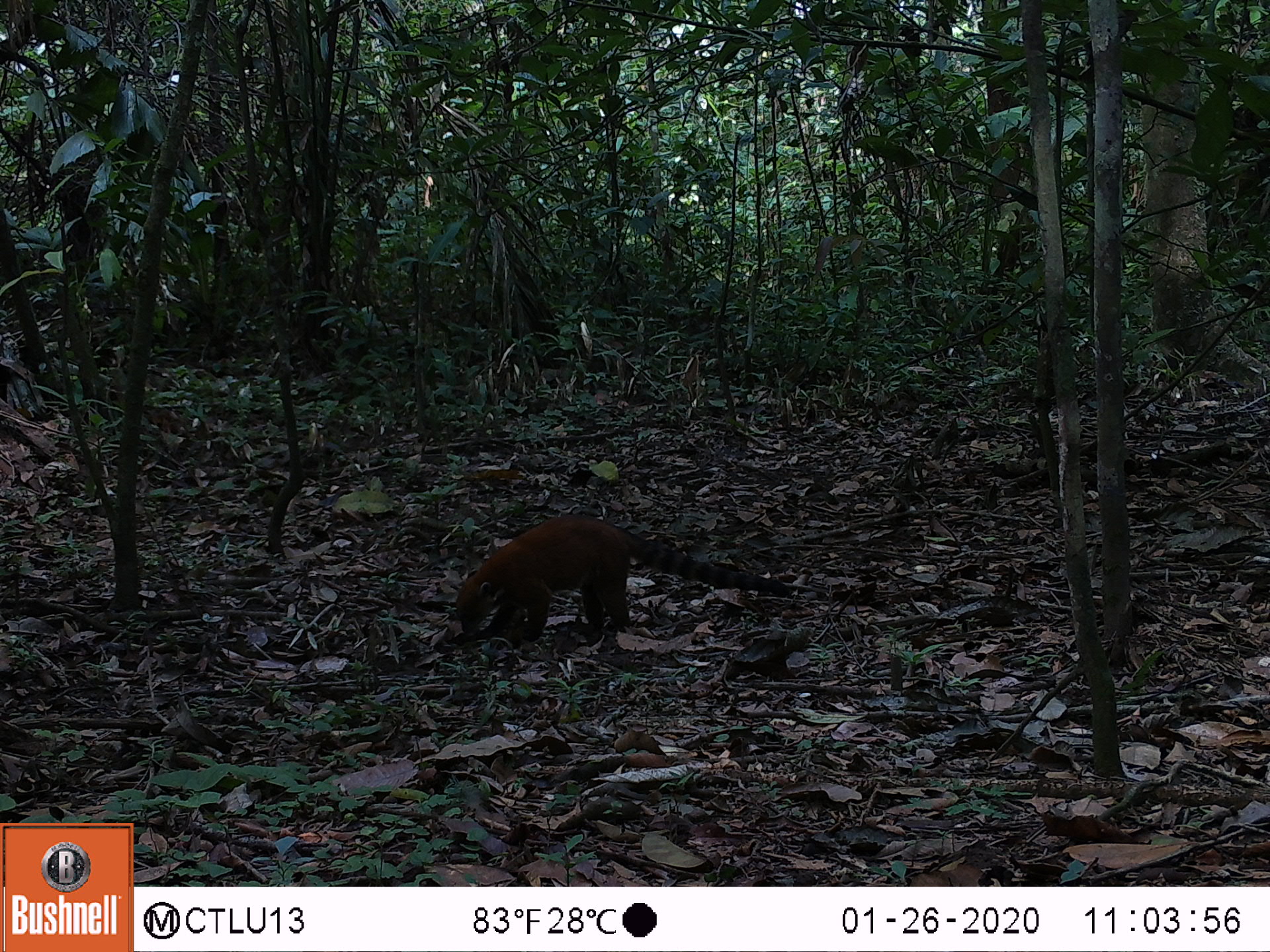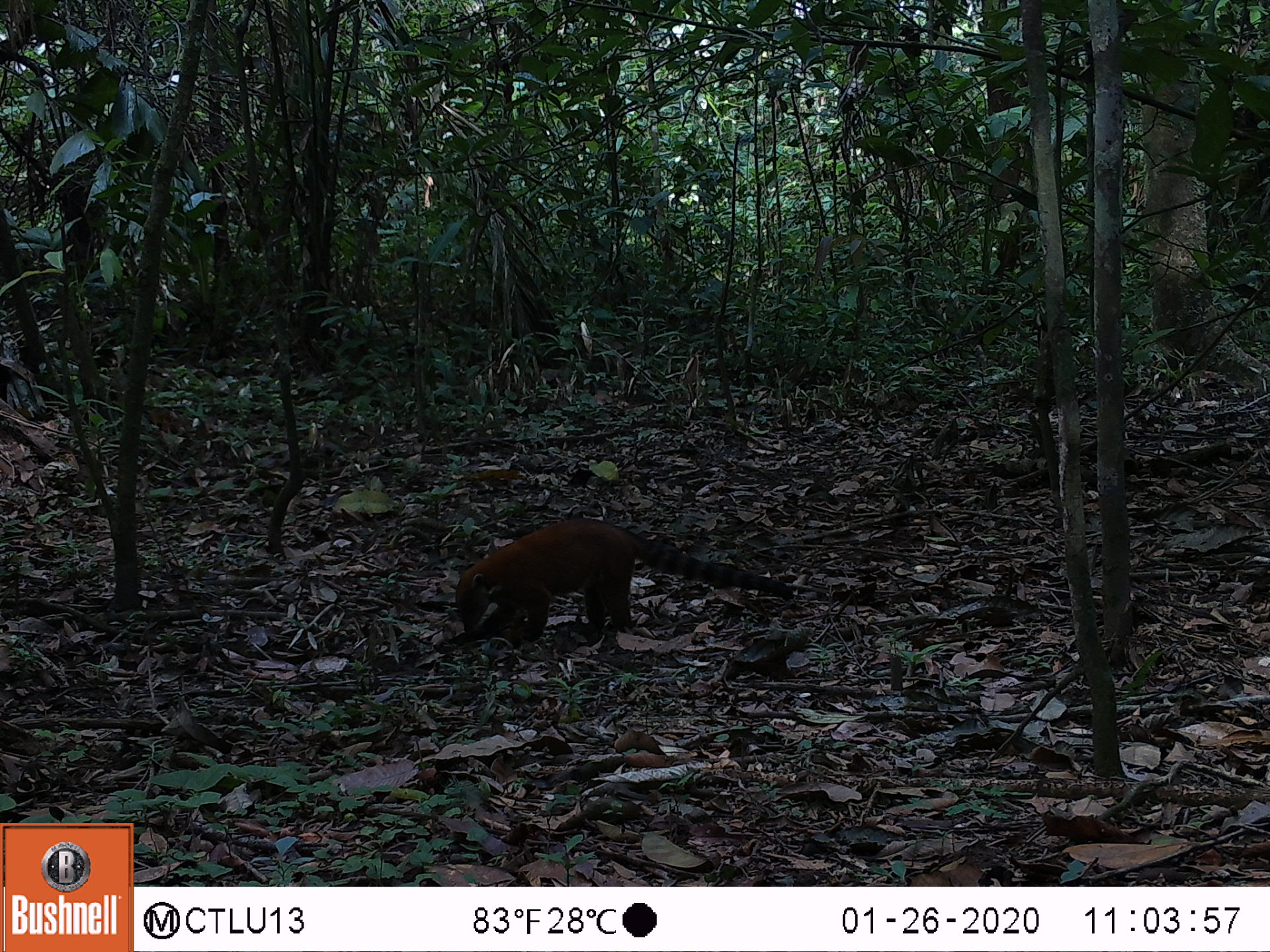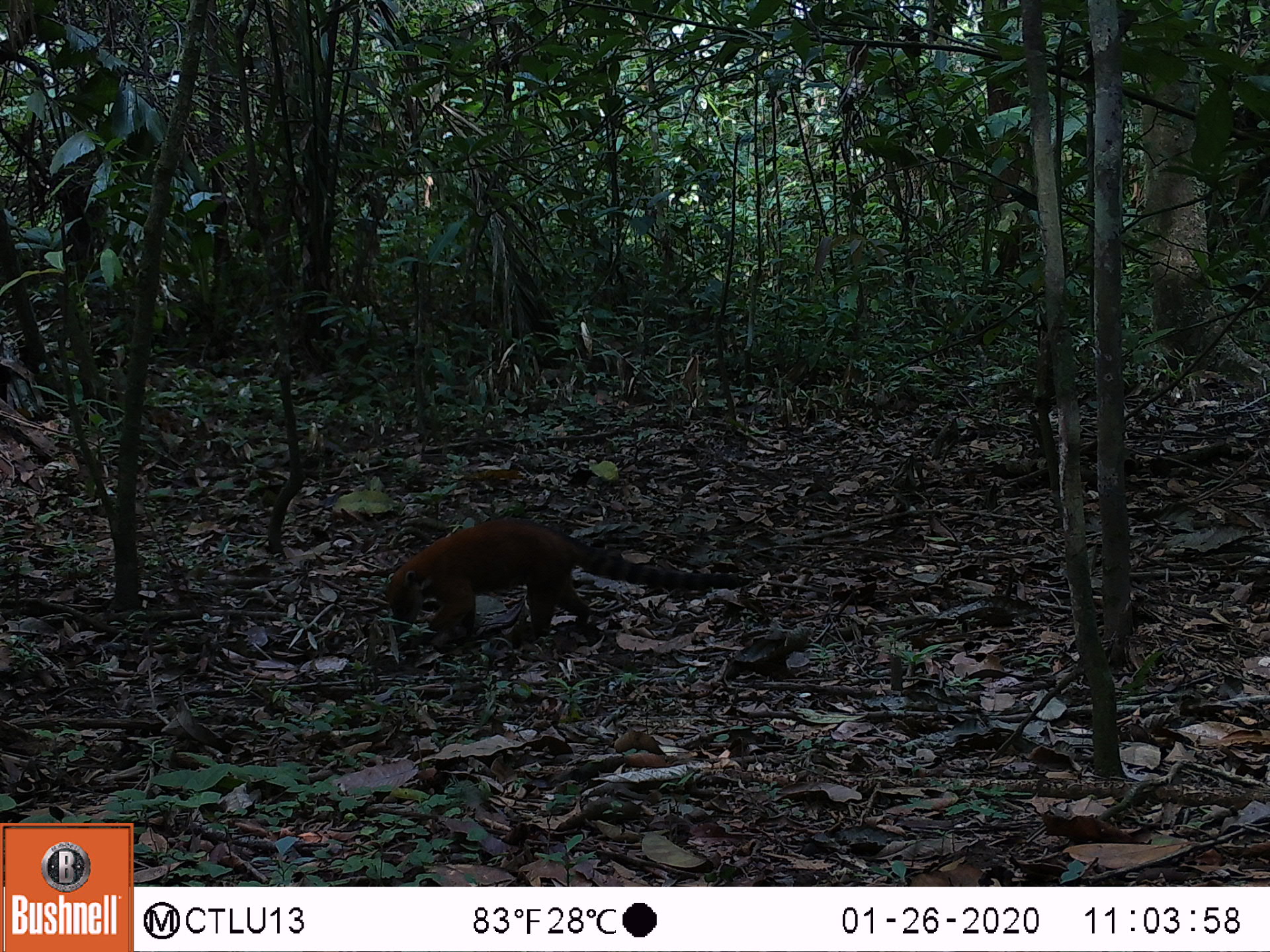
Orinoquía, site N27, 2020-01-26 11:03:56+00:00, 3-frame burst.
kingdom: Animalia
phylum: Chordata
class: Mammalia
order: Carnivora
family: Procyonidae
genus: Nasua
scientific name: Nasua nasua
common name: south american coati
South american coati (Nasua nasua).